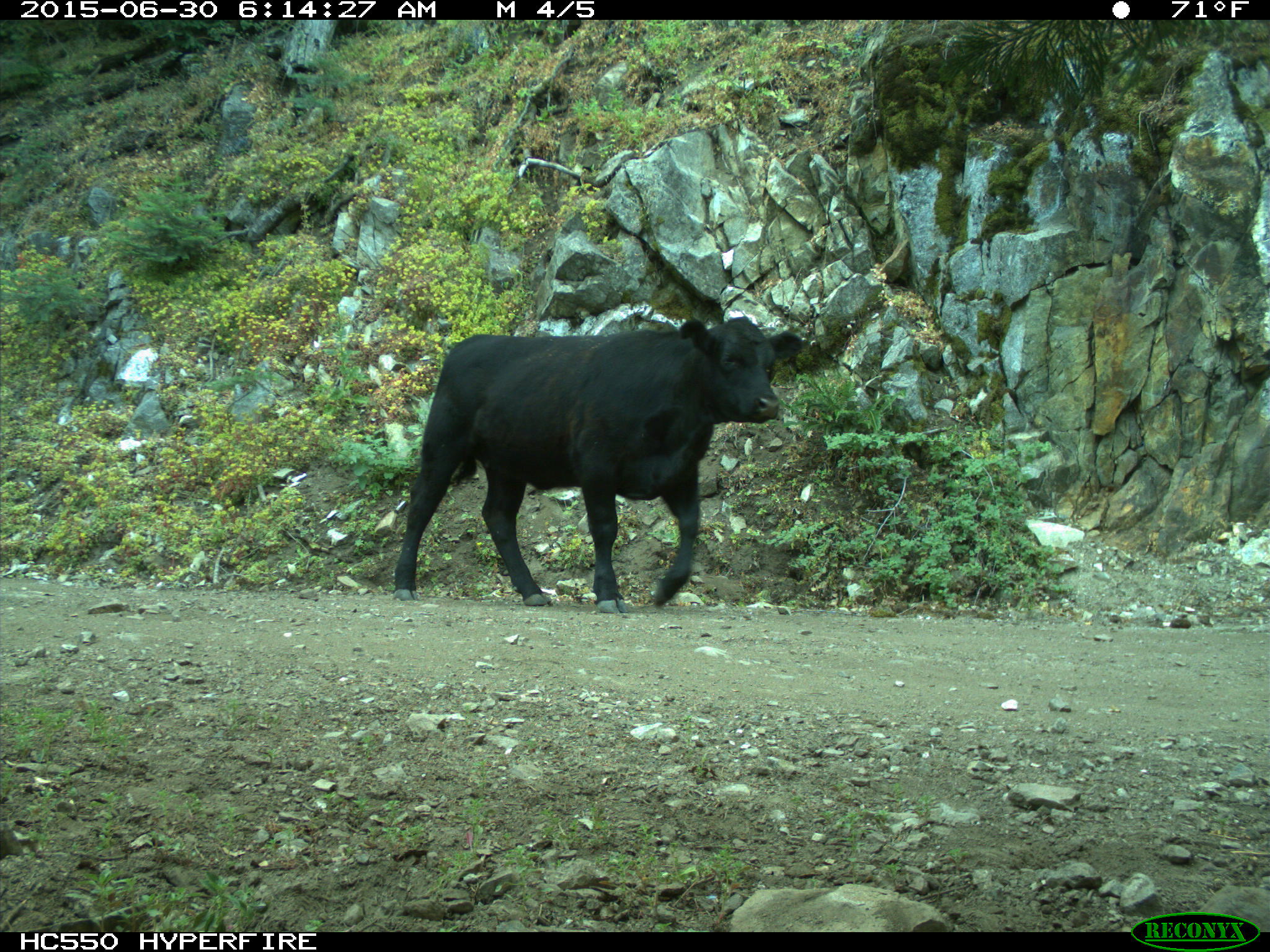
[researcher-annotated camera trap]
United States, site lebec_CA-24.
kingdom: Animalia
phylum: Chordata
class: Mammalia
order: Artiodactyla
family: Bovidae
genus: Bos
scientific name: Bos taurus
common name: domestic cow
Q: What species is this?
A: Bos taurus (domestic cow).